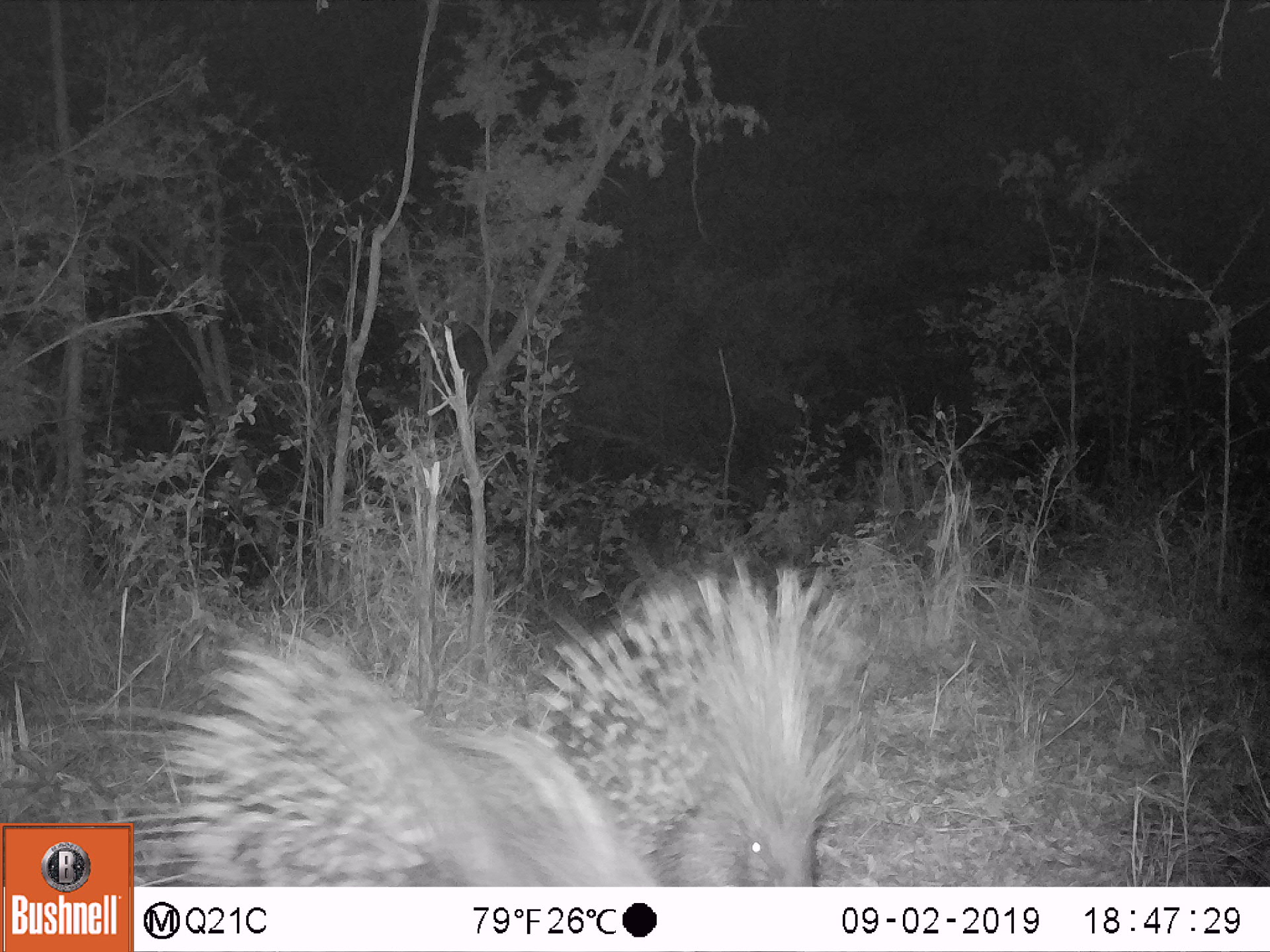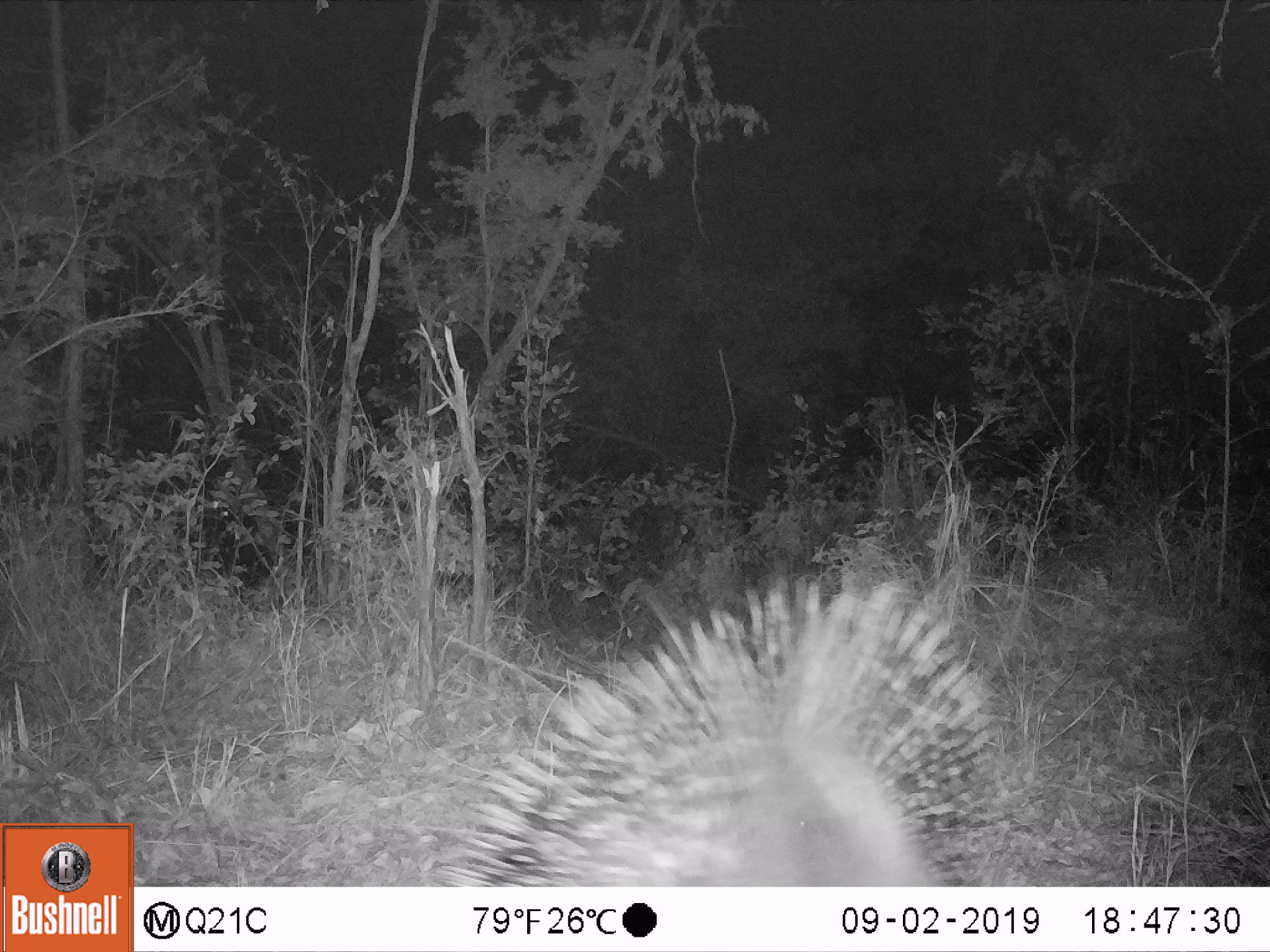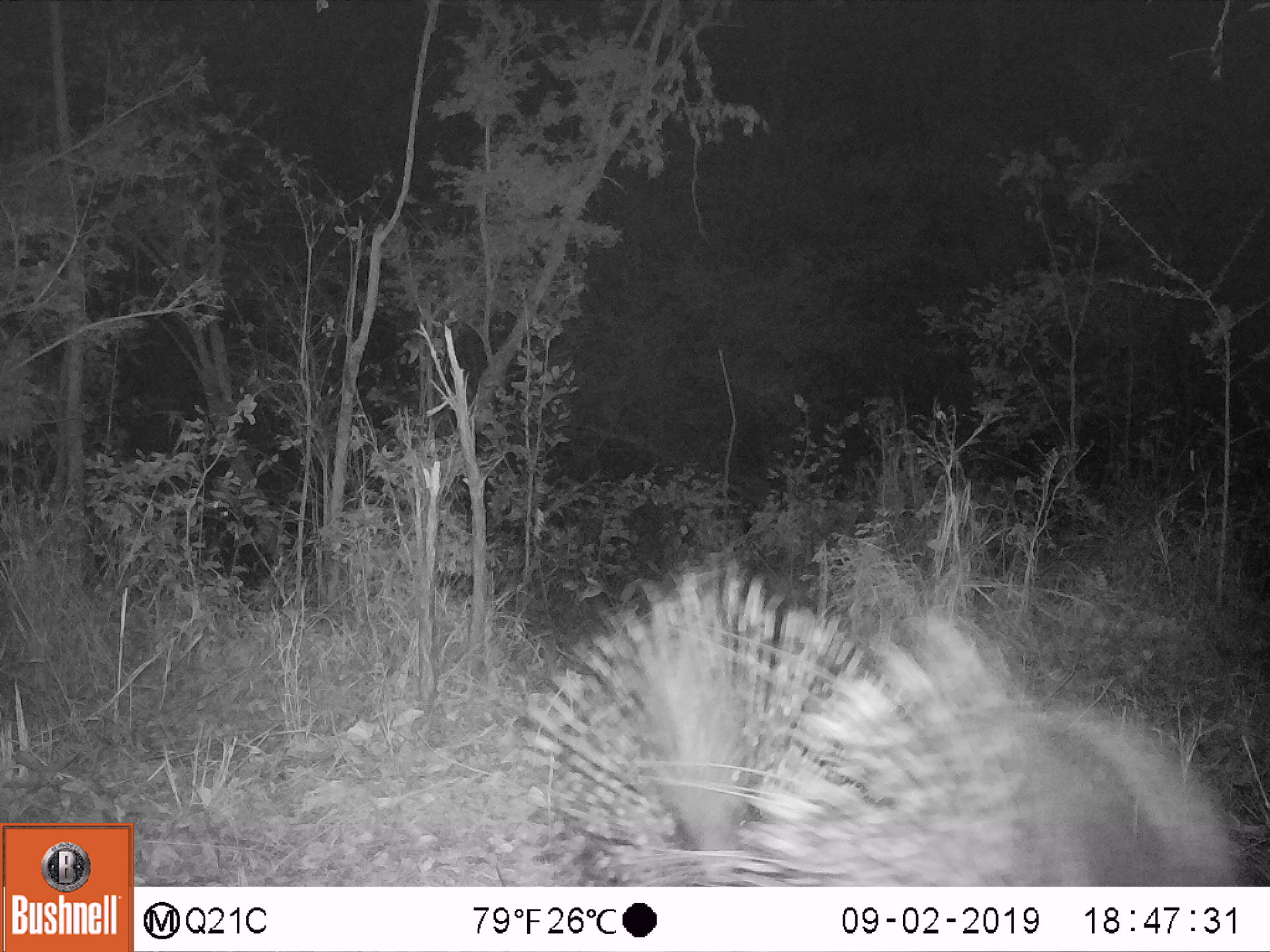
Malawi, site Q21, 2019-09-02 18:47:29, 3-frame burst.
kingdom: Animalia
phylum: Chordata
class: Mammalia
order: Rodentia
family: Hystricidae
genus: Hystrix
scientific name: Hystrix africaeaustralis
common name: cape porcupine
Cape porcupine (Hystrix africaeaustralis), count 2.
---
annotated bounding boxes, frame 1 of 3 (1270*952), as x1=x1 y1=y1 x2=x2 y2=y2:
cape porcupine: x1=138 y1=629 x2=666 y2=880; x1=548 y1=555 x2=851 y2=885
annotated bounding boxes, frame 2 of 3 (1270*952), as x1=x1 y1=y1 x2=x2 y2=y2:
cape porcupine: x1=416 y1=570 x2=1018 y2=883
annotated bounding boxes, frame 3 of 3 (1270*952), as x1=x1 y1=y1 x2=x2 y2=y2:
cape porcupine: x1=479 y1=552 x2=885 y2=875; x1=738 y1=627 x2=1248 y2=882